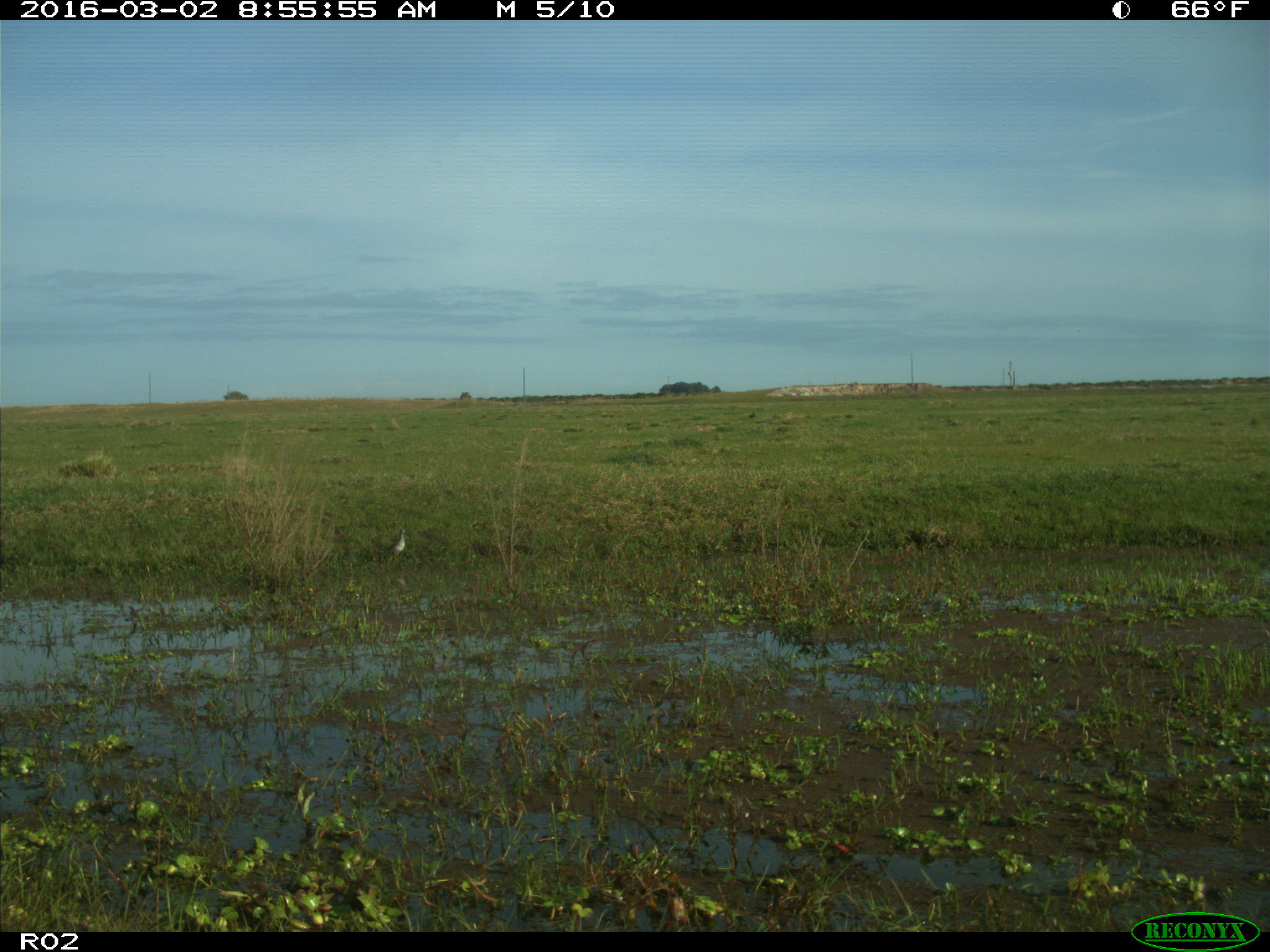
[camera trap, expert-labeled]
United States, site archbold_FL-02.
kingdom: Animalia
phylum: Chordata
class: Aves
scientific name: Aves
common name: birds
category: unidentified bird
Unidentified bird (birds) (Aves).